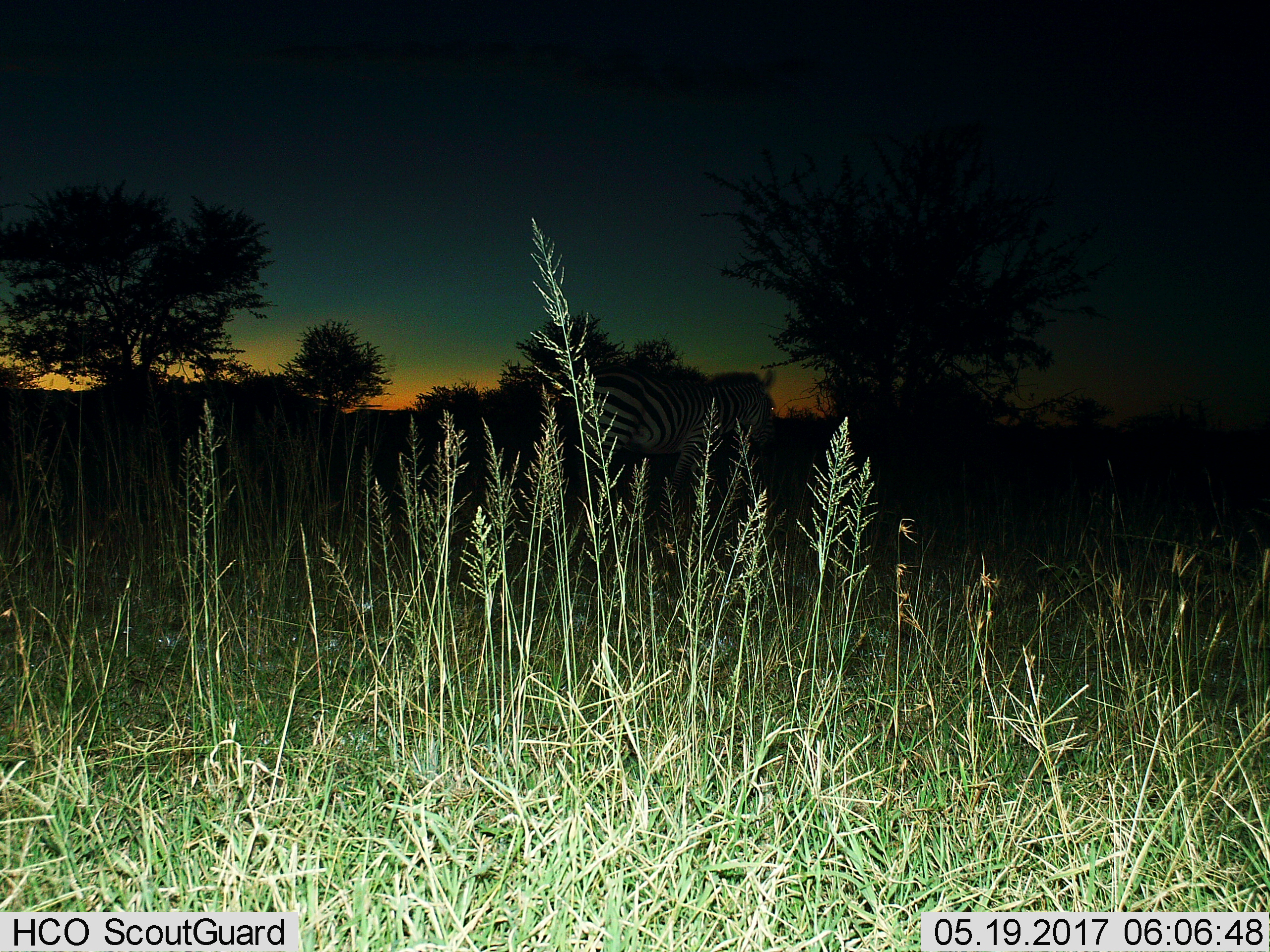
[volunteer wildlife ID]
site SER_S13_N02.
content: unidentified animal